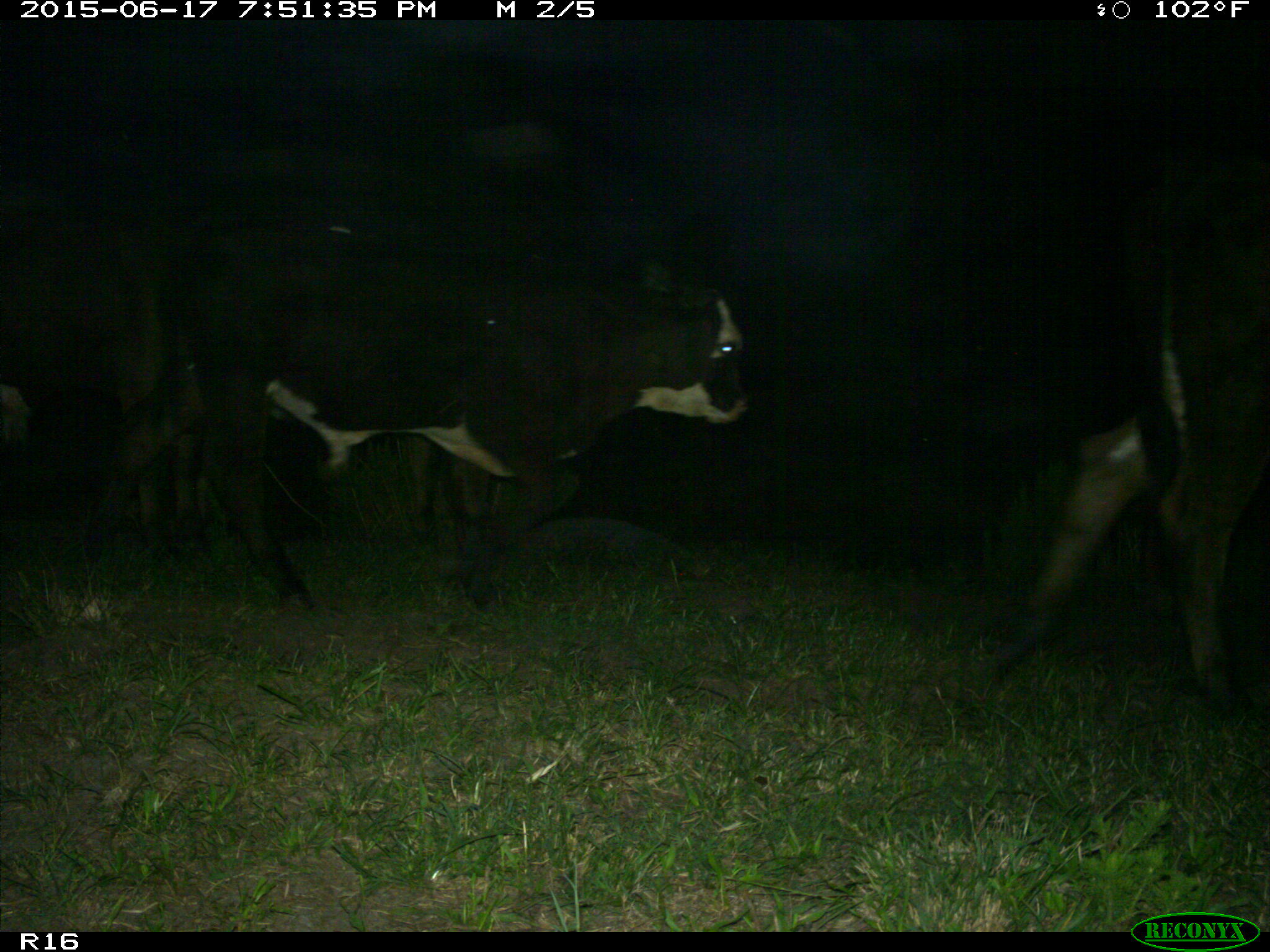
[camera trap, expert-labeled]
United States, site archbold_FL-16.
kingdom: Animalia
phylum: Chordata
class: Mammalia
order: Artiodactyla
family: Bovidae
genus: Bos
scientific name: Bos taurus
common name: domestic cow